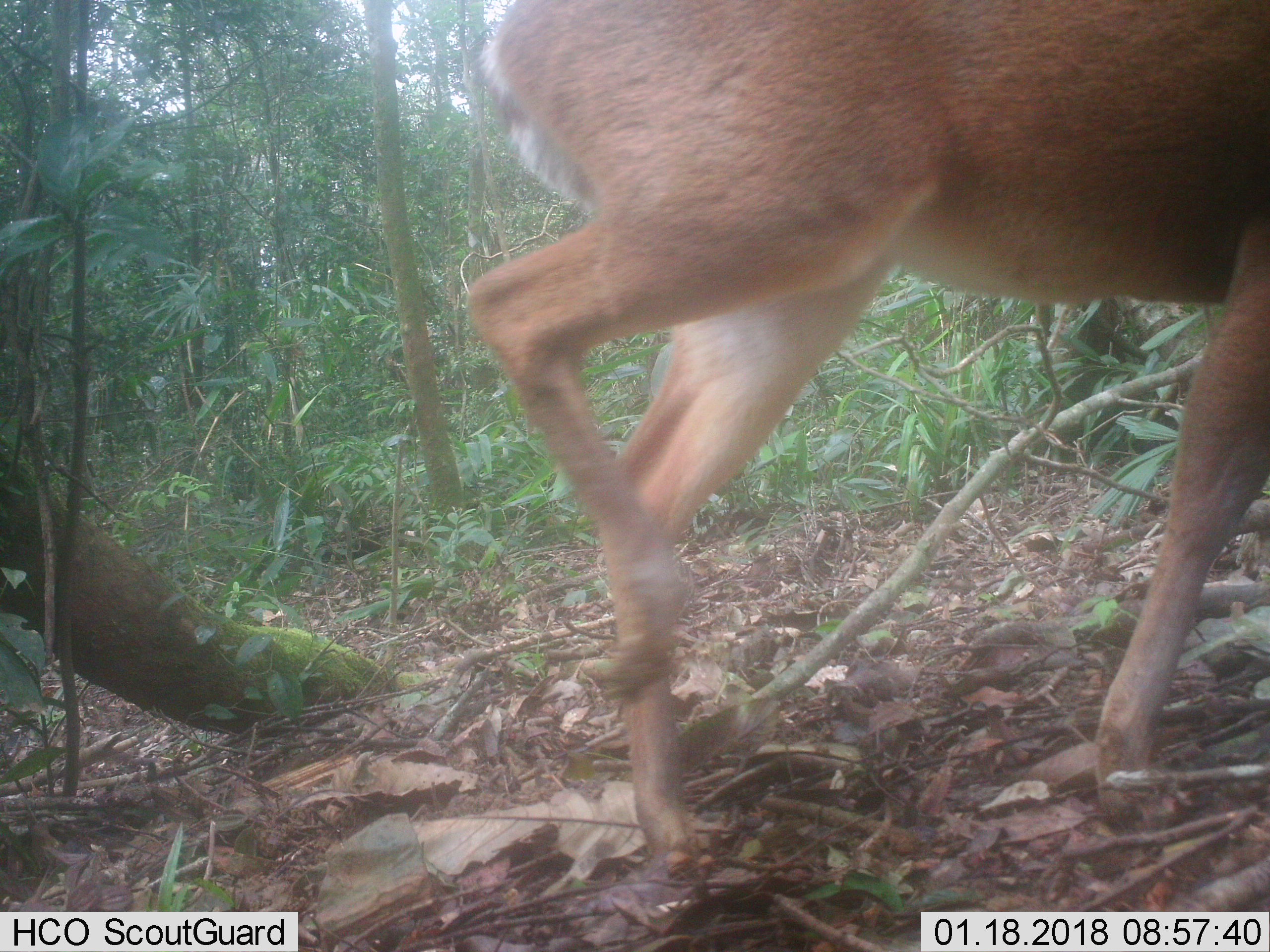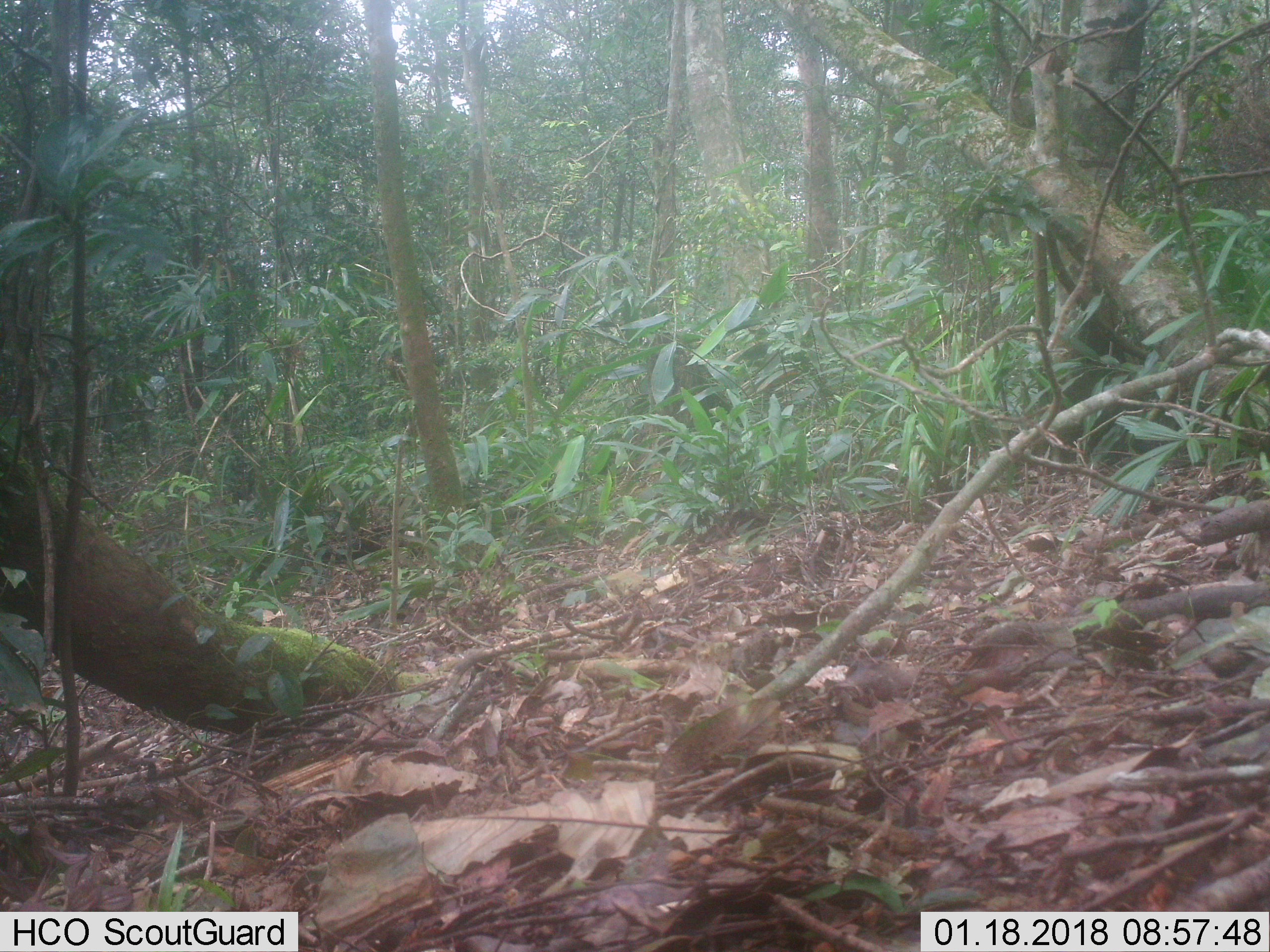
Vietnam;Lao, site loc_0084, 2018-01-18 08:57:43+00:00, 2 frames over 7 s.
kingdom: Animalia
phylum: Chordata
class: Mammalia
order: Artiodactyla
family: Cervidae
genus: Muntiacus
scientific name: Muntiacus vuquangensis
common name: large-antlered muntjac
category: large antlered muntjac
Large antlered muntjac (large-antlered muntjac) (Muntiacus vuquangensis). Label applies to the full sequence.